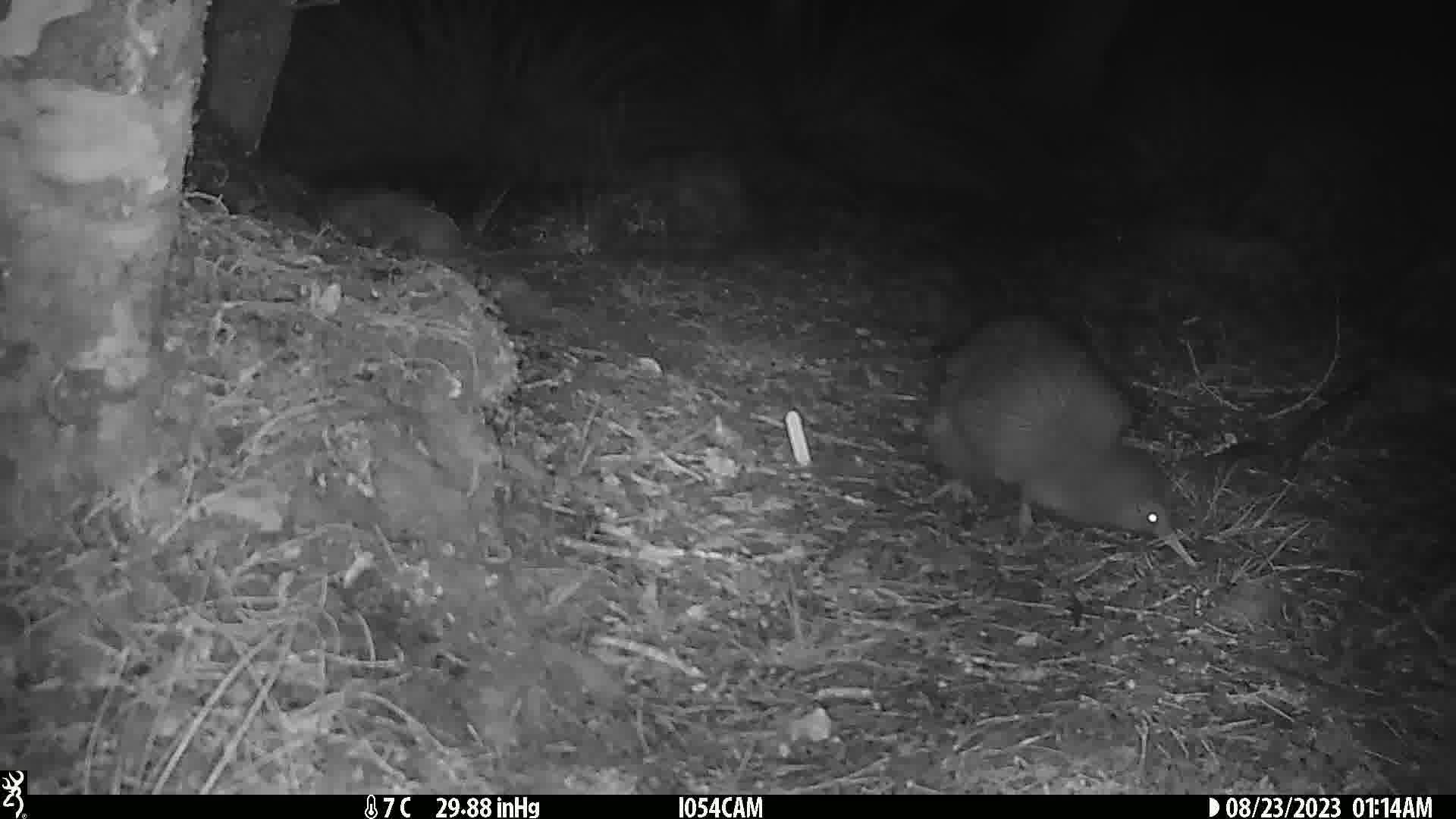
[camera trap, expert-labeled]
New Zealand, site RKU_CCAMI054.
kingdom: Animalia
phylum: Chordata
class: Aves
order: Apterygiformes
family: Apterygidae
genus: Apteryx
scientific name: Apteryx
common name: kiwi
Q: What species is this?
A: Kiwi (Apteryx).